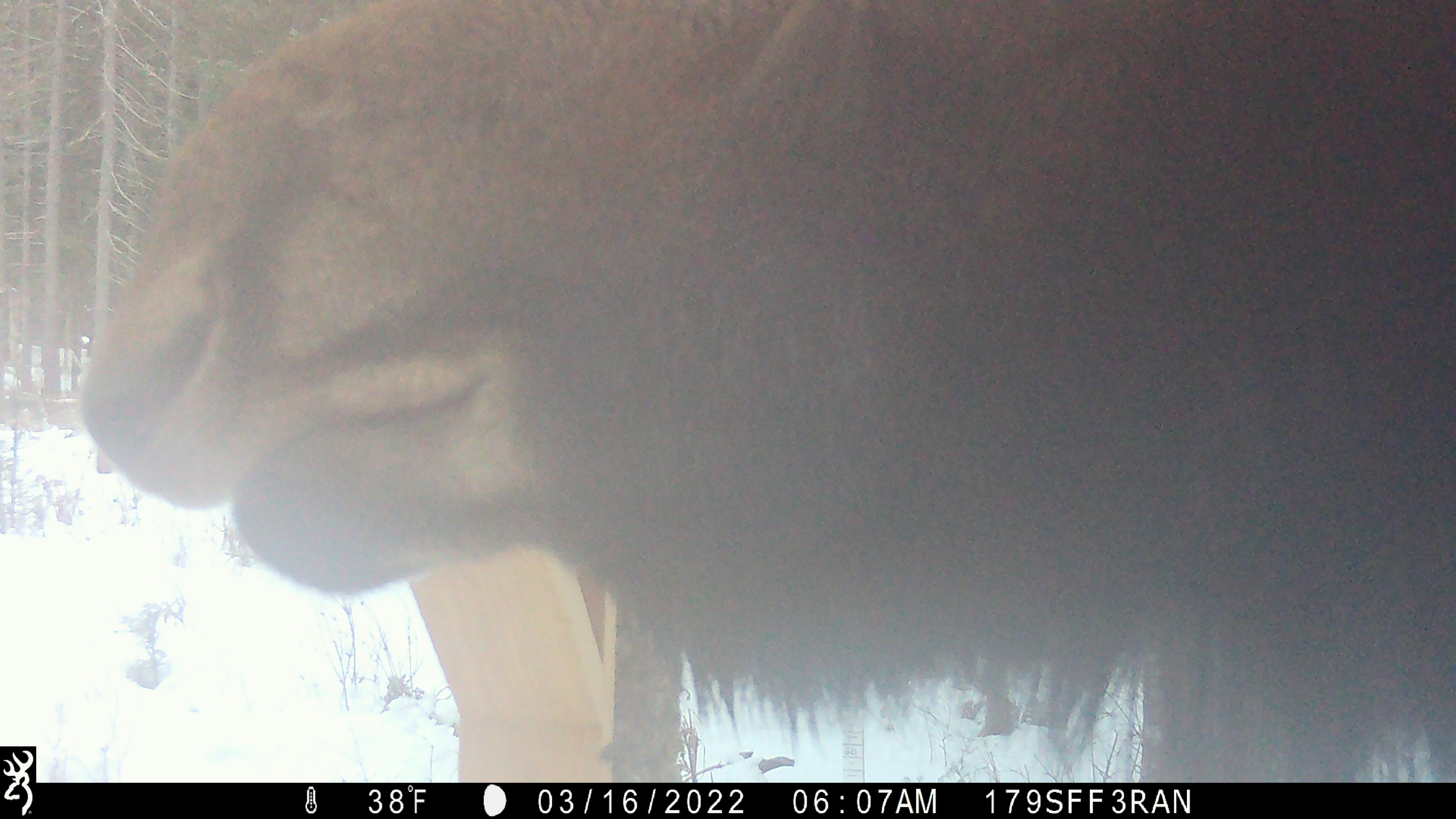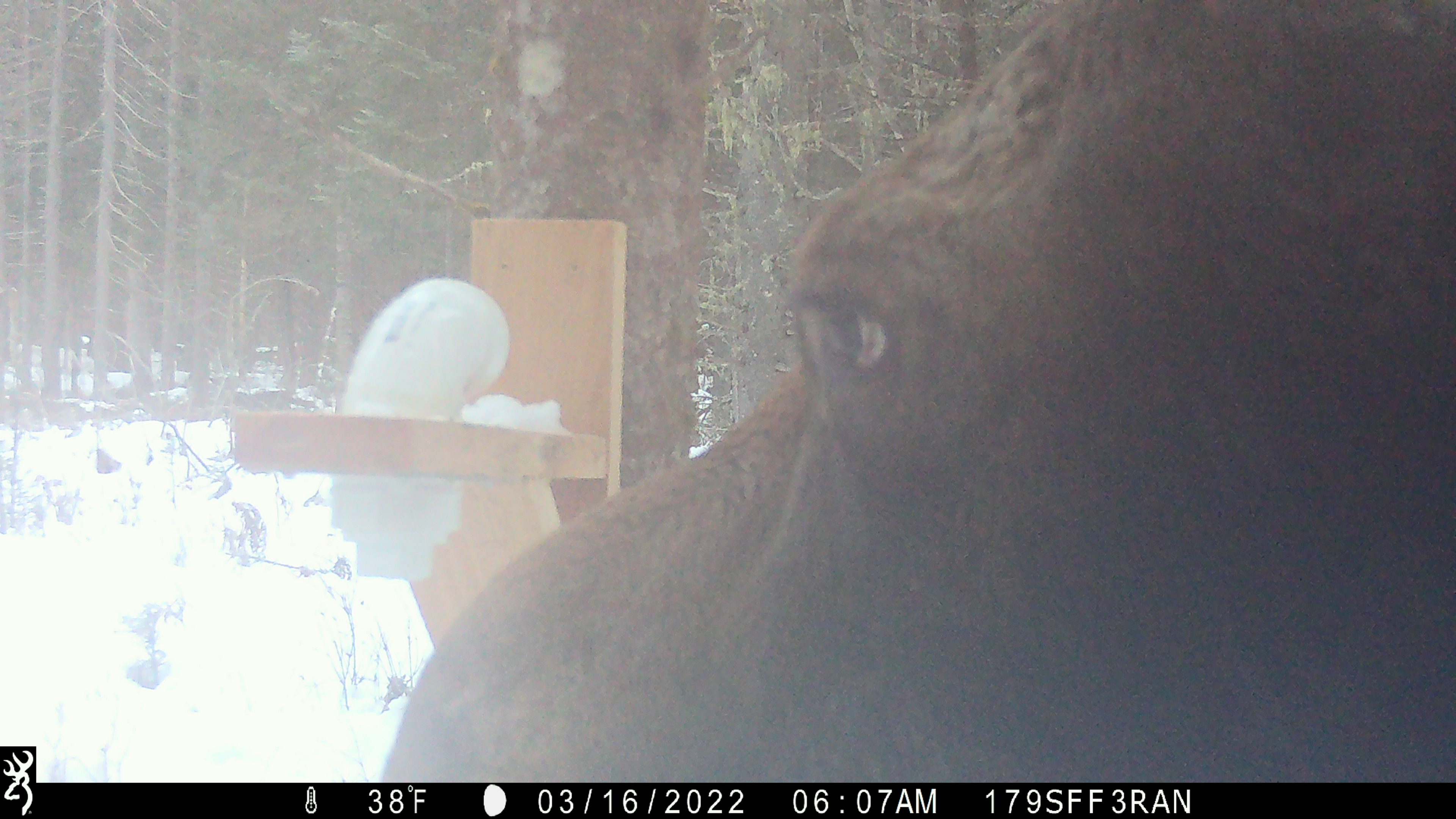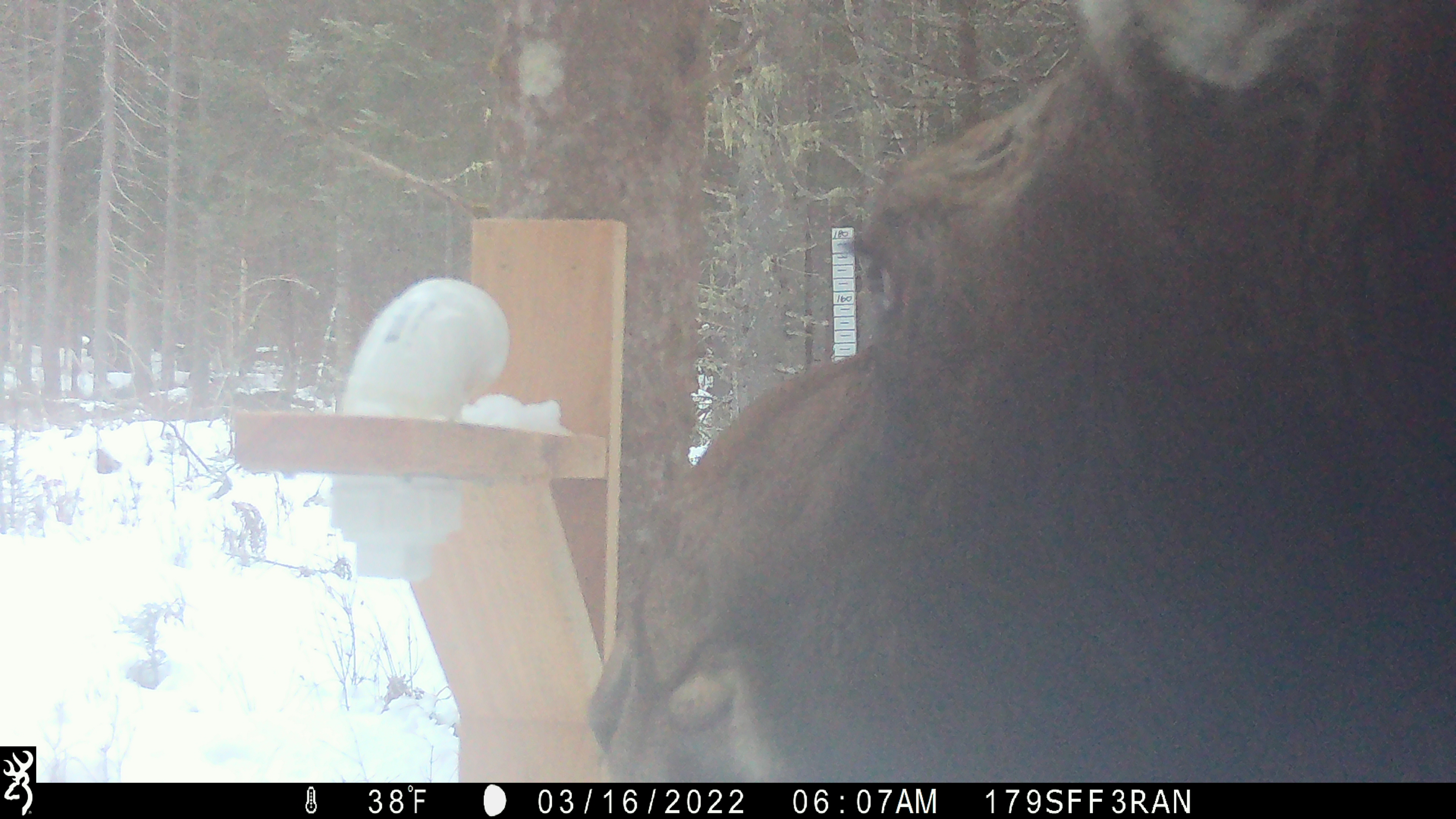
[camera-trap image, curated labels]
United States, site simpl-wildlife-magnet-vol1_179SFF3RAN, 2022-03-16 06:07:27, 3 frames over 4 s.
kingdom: Animalia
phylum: Chordata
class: Mammalia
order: Artiodactyla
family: Cervidae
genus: Alces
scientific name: Alces alces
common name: moose